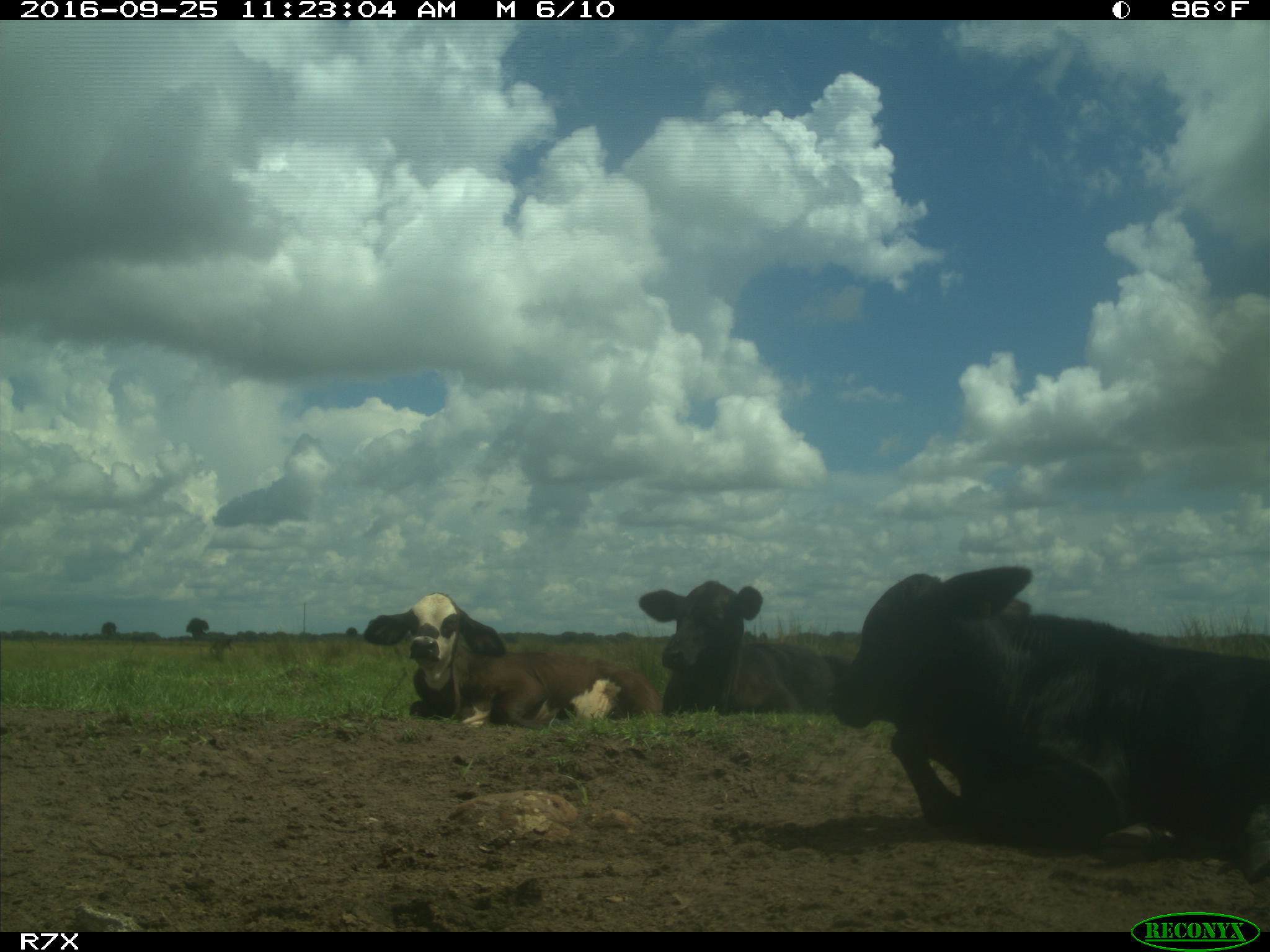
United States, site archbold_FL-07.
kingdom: Animalia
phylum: Chordata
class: Mammalia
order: Artiodactyla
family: Bovidae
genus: Bos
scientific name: Bos taurus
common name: domestic cow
Bos taurus (domestic cow).